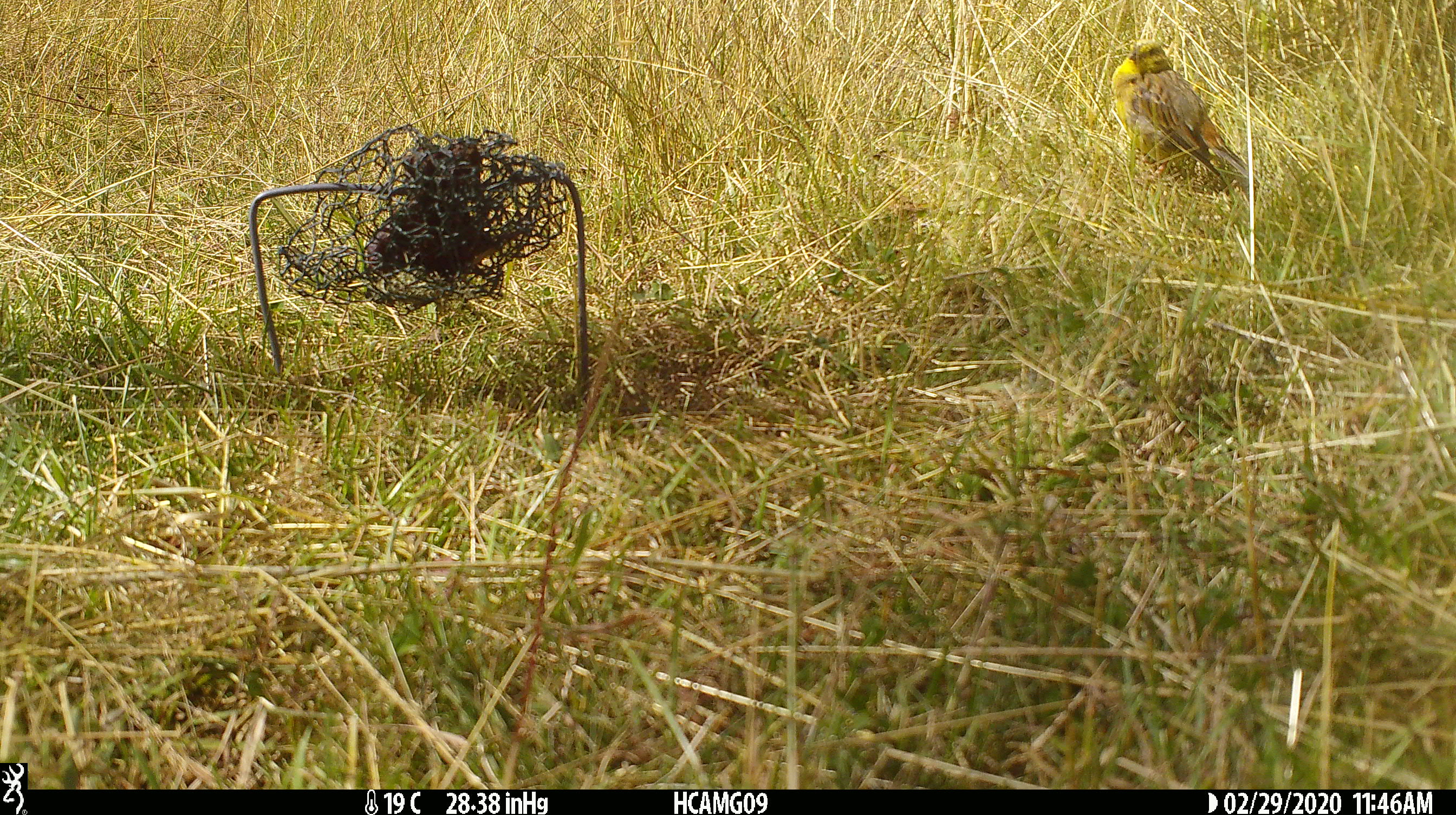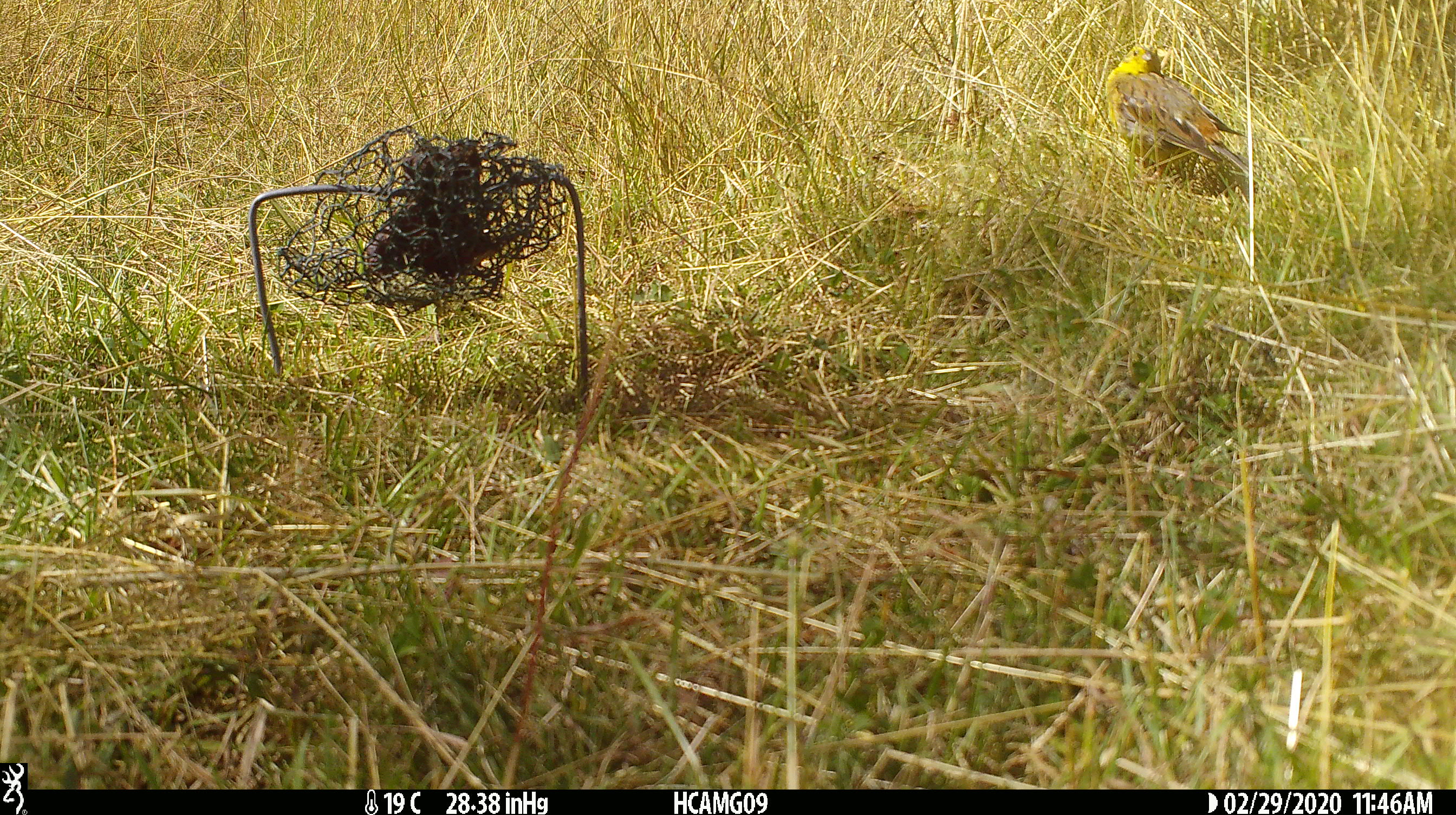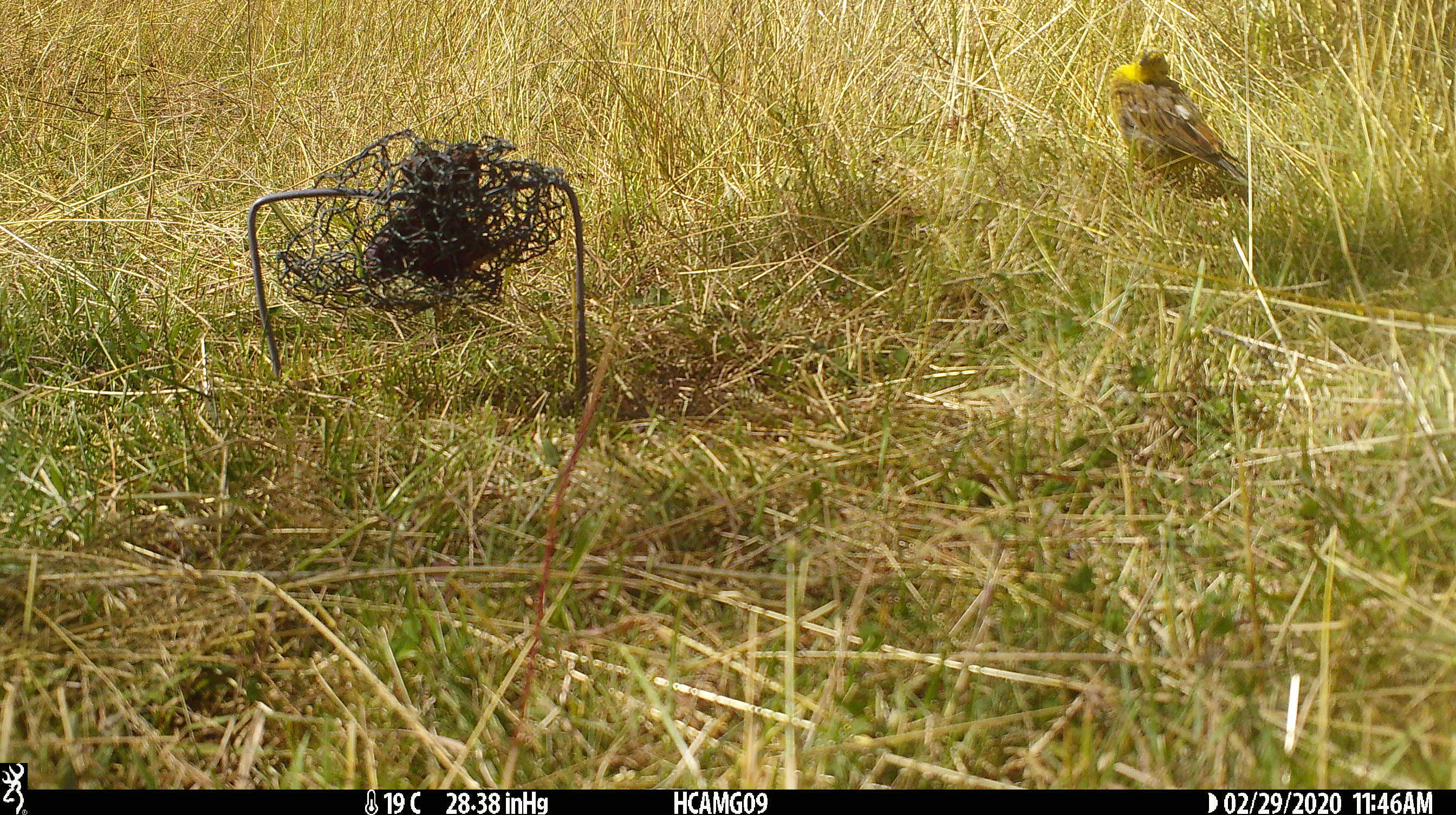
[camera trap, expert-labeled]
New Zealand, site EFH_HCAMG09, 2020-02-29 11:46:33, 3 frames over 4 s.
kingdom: Animalia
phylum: Chordata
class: Aves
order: Passeriformes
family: Emberizidae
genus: Emberiza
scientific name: Emberiza citrinella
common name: yellowhammer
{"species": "yellowhammer (Emberiza citrinella)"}